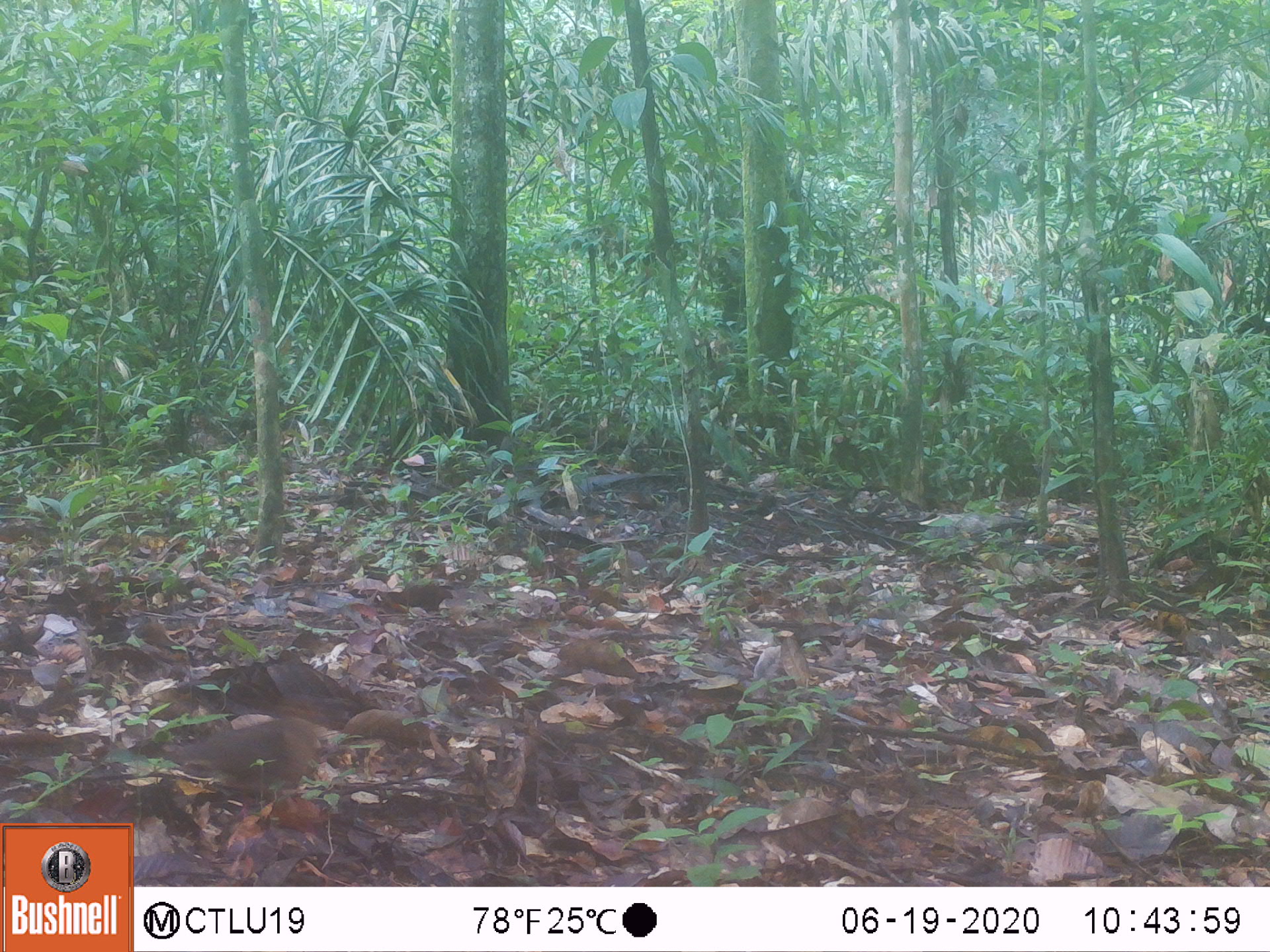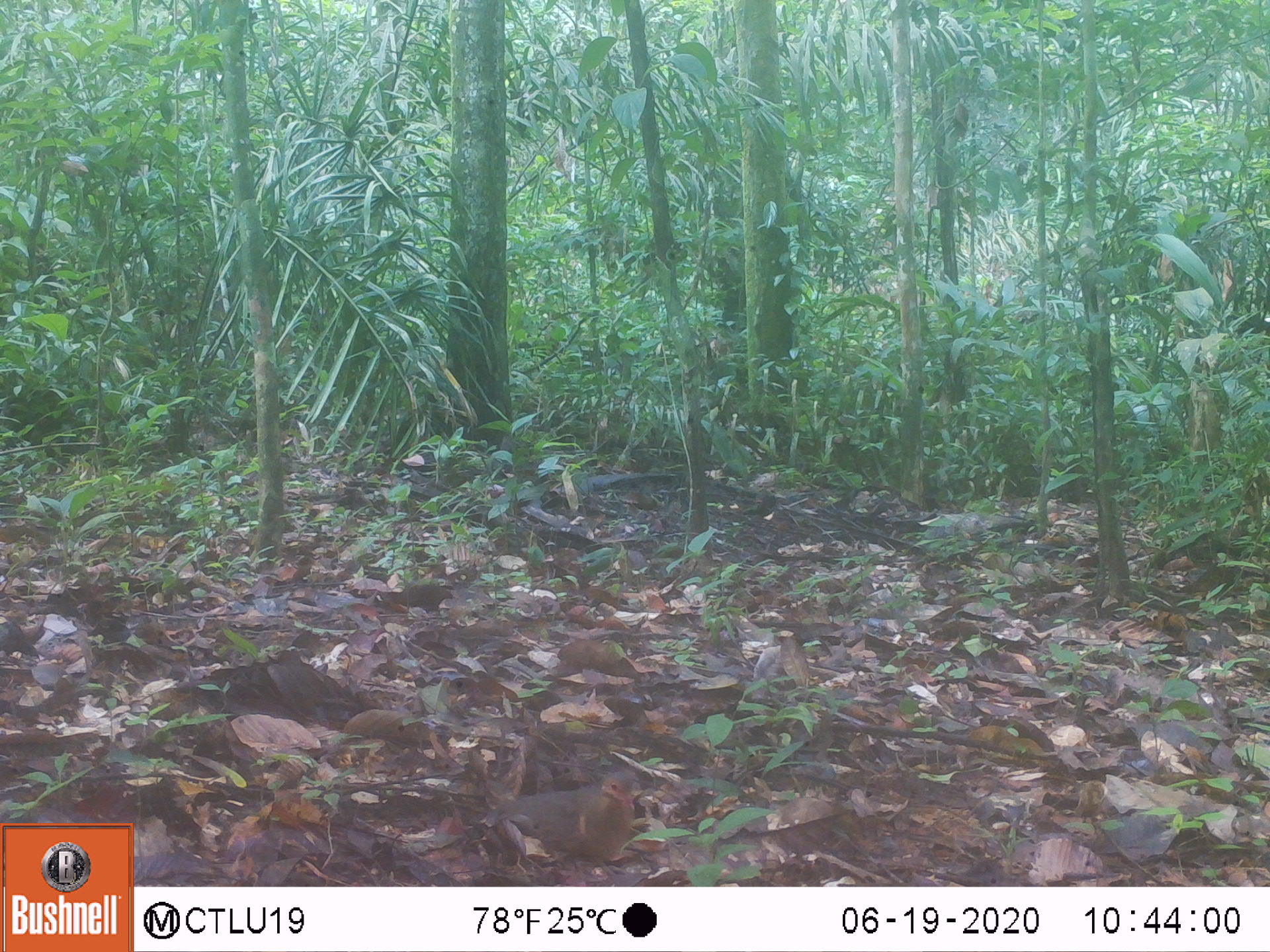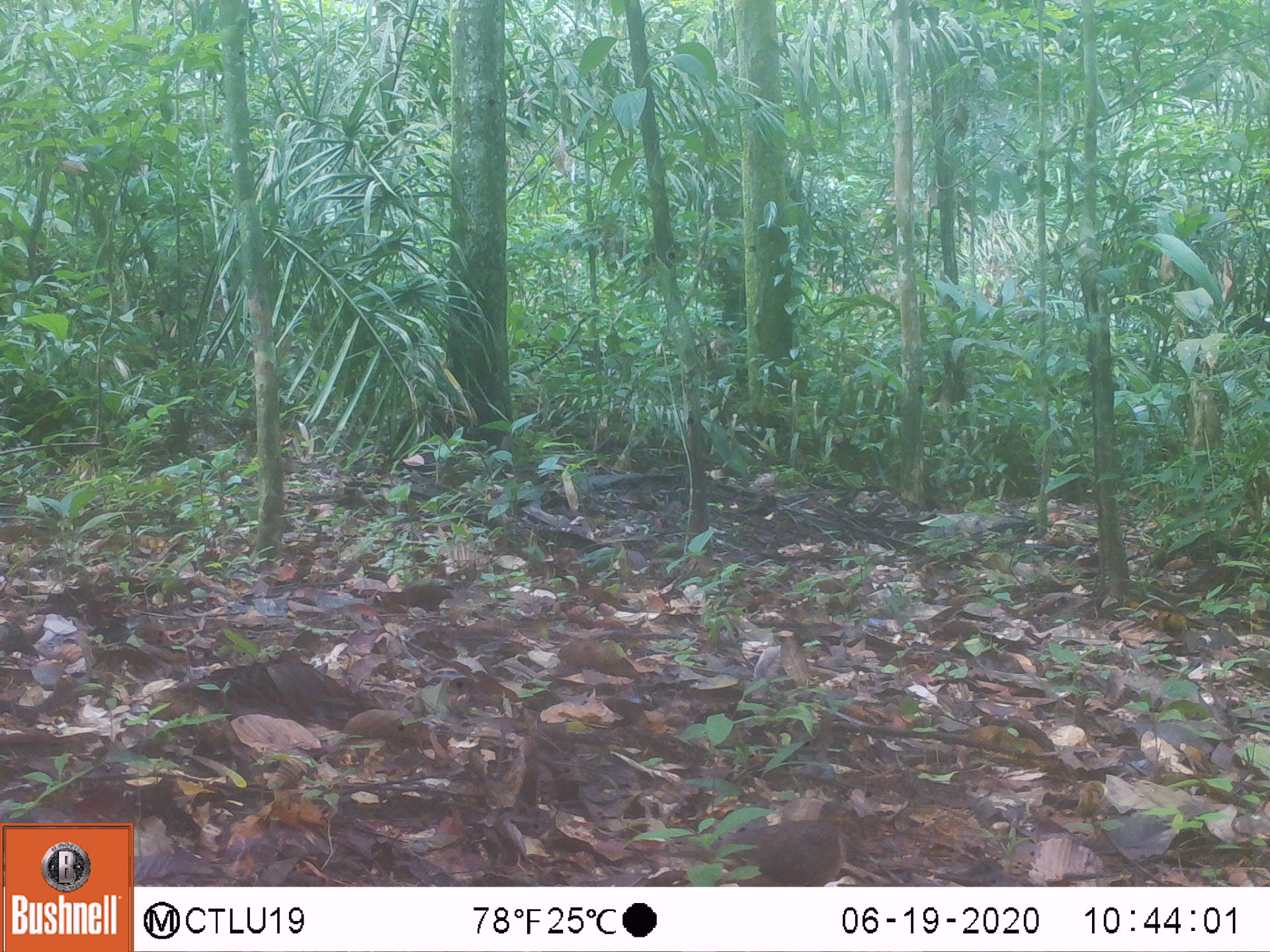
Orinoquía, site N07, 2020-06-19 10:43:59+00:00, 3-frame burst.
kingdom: Animalia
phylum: Chordata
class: Aves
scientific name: Aves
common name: bird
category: unknown bird